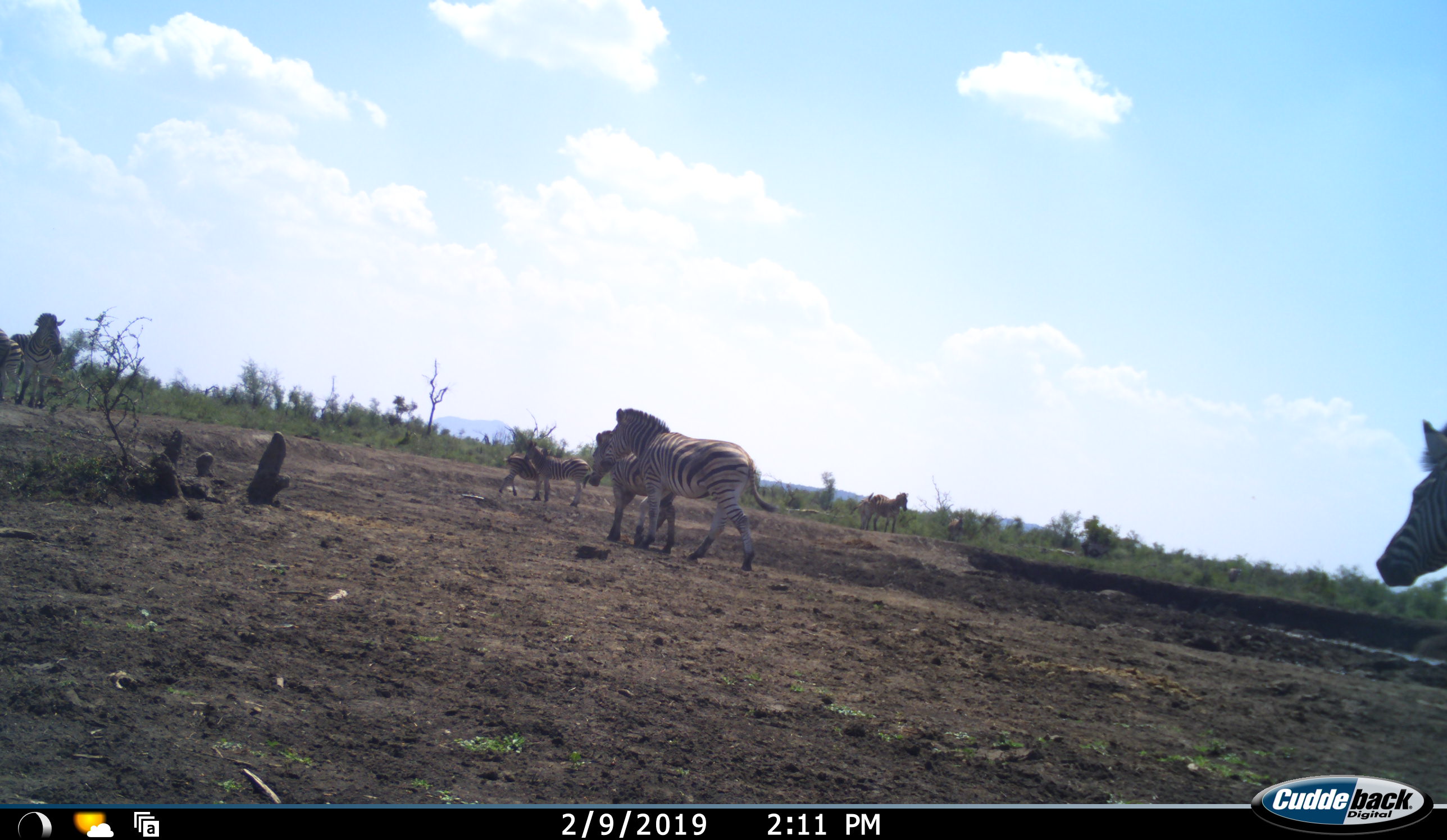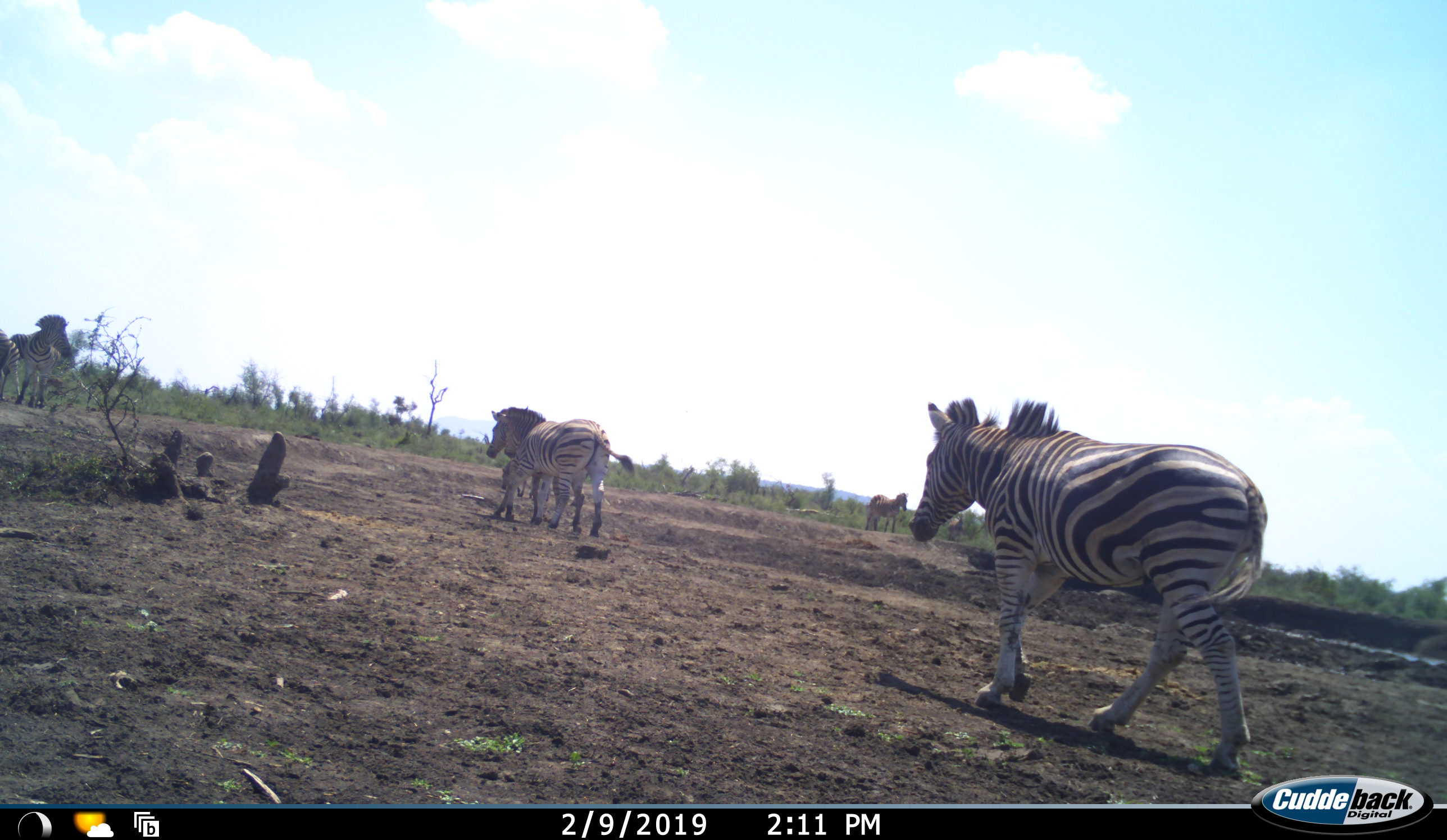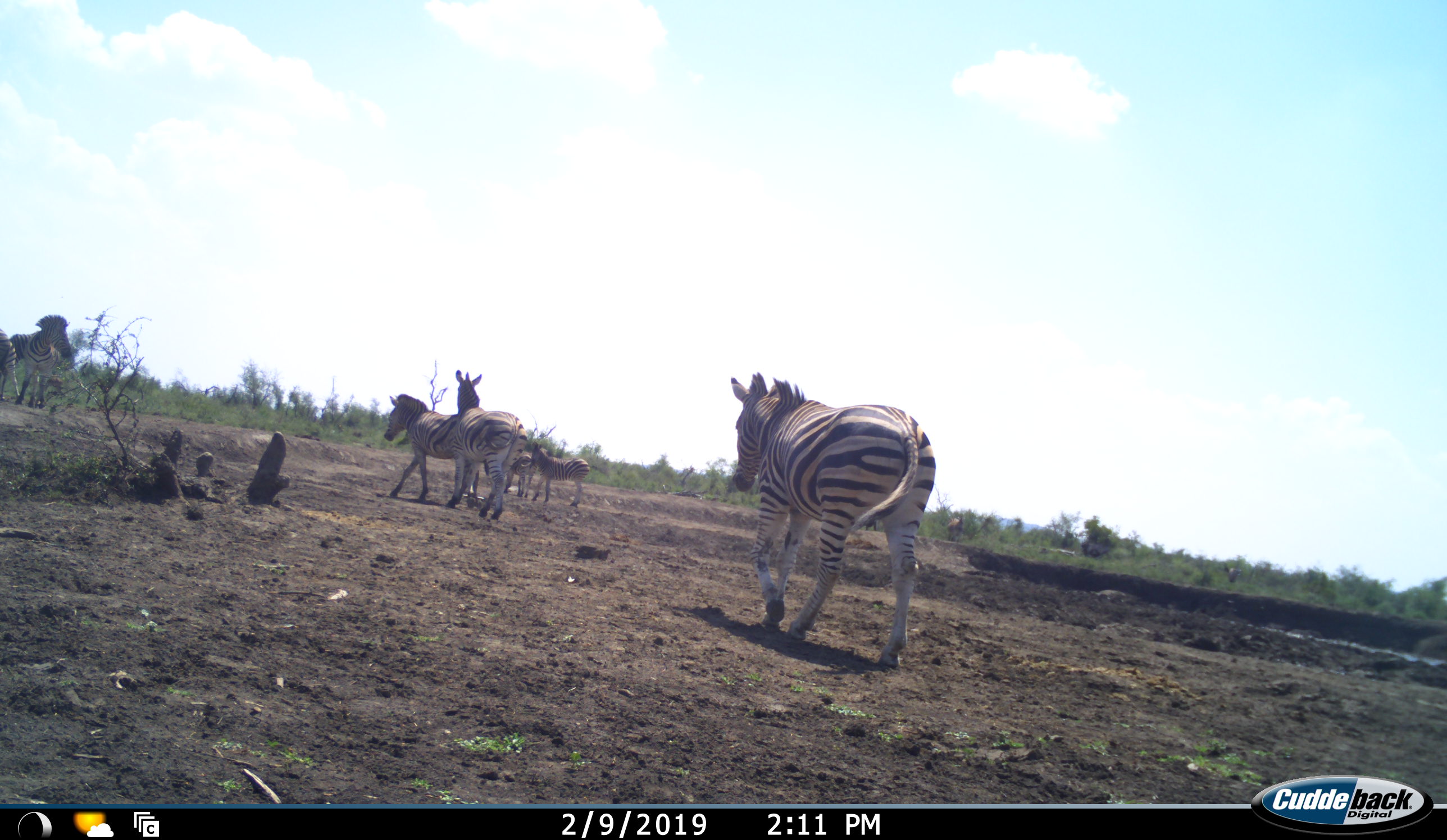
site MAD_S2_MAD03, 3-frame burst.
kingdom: Animalia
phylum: Chordata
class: Mammalia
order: Perissodactyla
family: Equidae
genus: Equus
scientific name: Equus quagga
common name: plains zebra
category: zebraplains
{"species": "zebraplains (plains zebra) (Equus quagga)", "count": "9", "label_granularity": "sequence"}